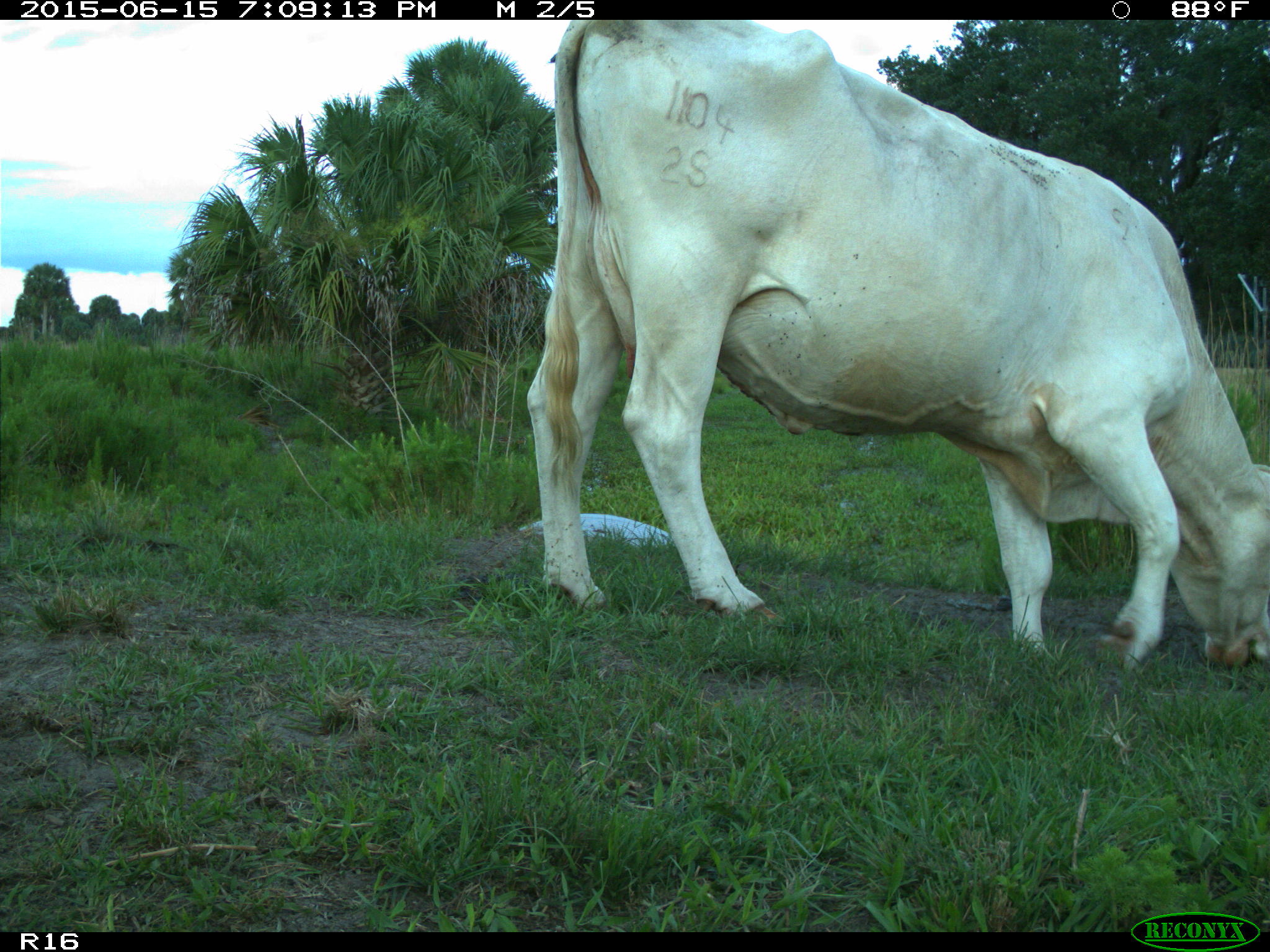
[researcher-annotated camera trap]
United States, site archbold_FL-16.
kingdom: Animalia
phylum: Chordata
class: Mammalia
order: Artiodactyla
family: Bovidae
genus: Bos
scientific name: Bos taurus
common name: domestic cow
Bos taurus (domestic cow).